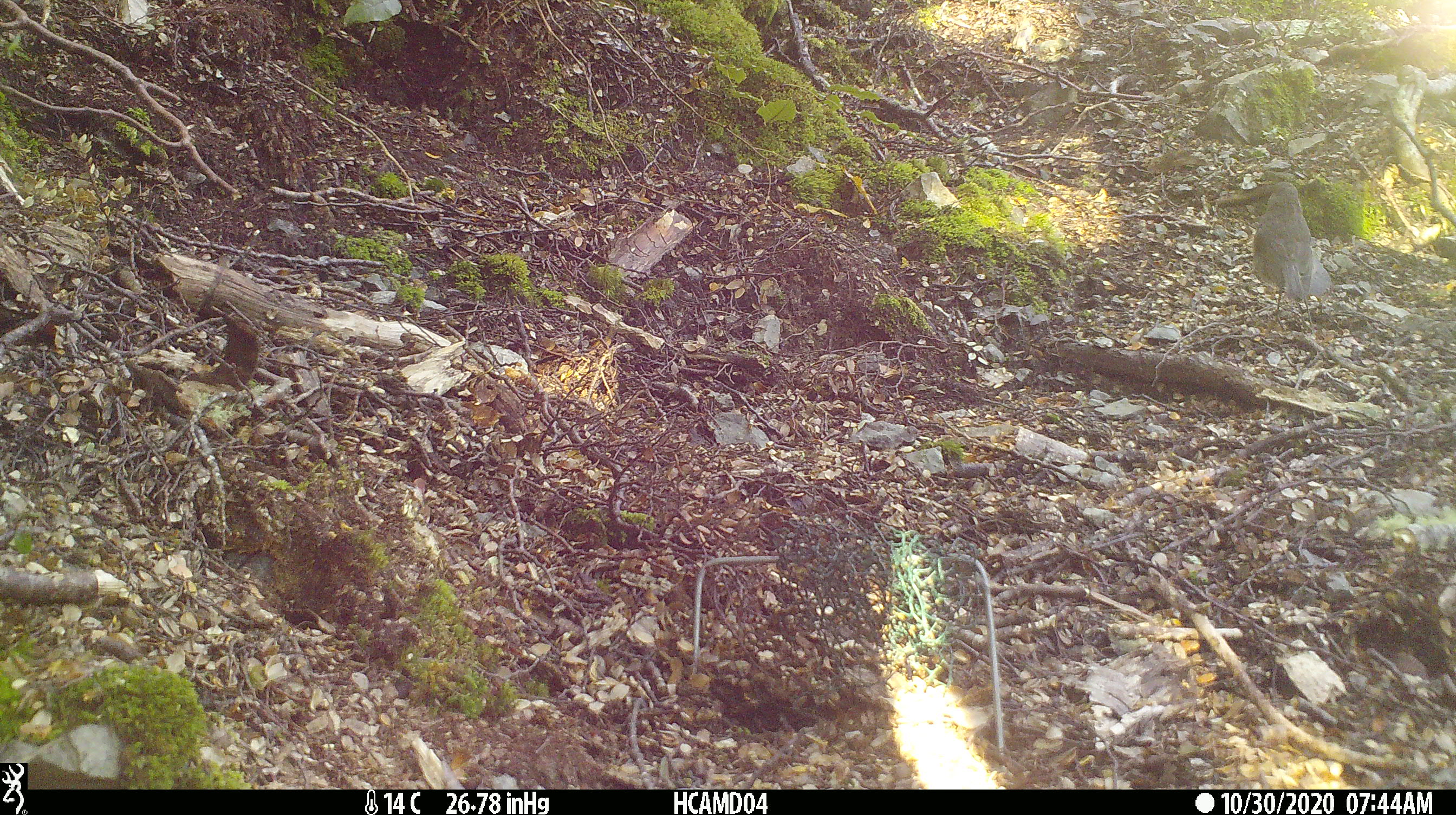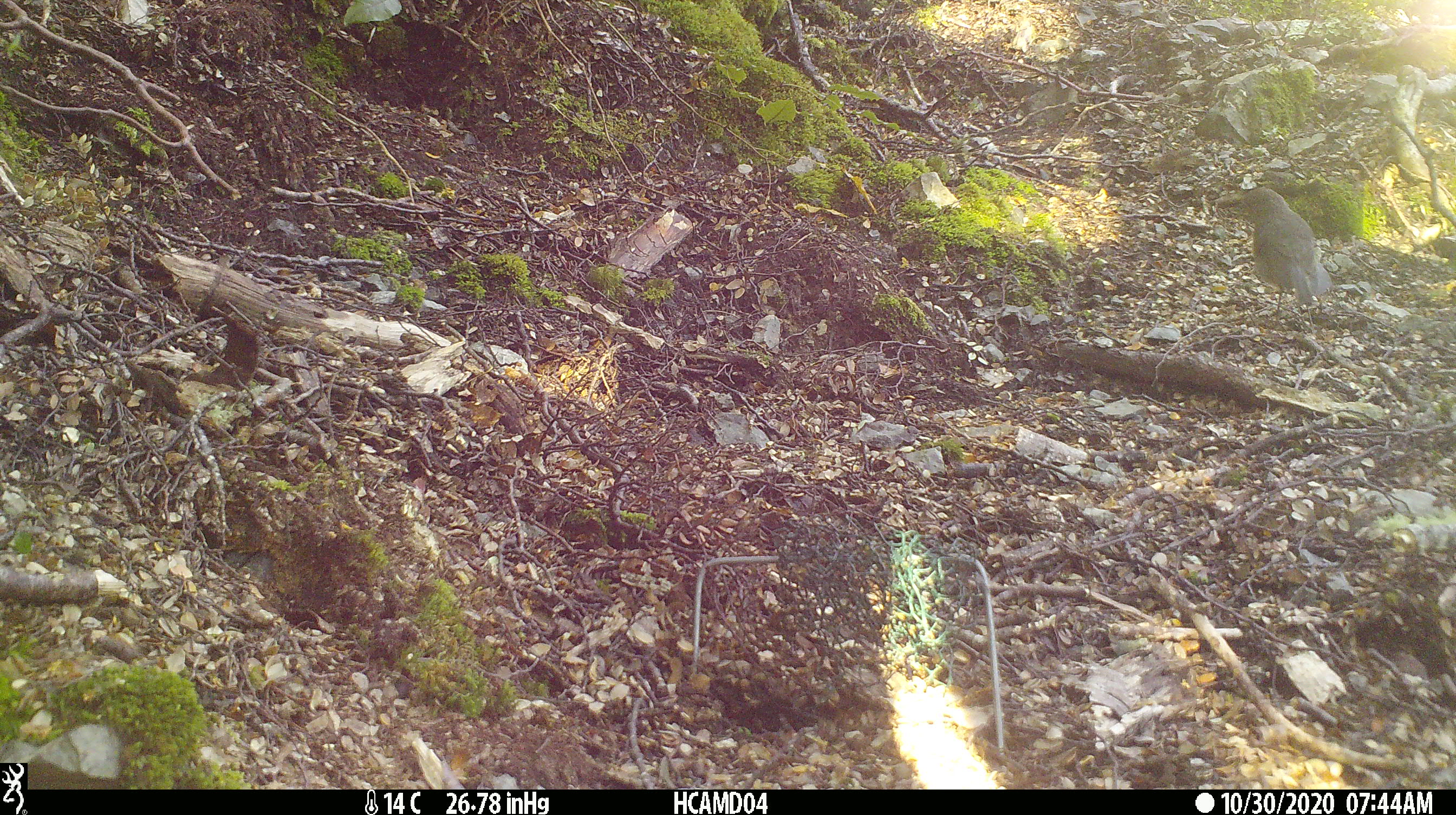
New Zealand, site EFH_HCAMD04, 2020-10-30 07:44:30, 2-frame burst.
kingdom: Animalia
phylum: Chordata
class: Aves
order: Passeriformes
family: Petroicidae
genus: Petroica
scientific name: Petroica australis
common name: new zealand robin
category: robin